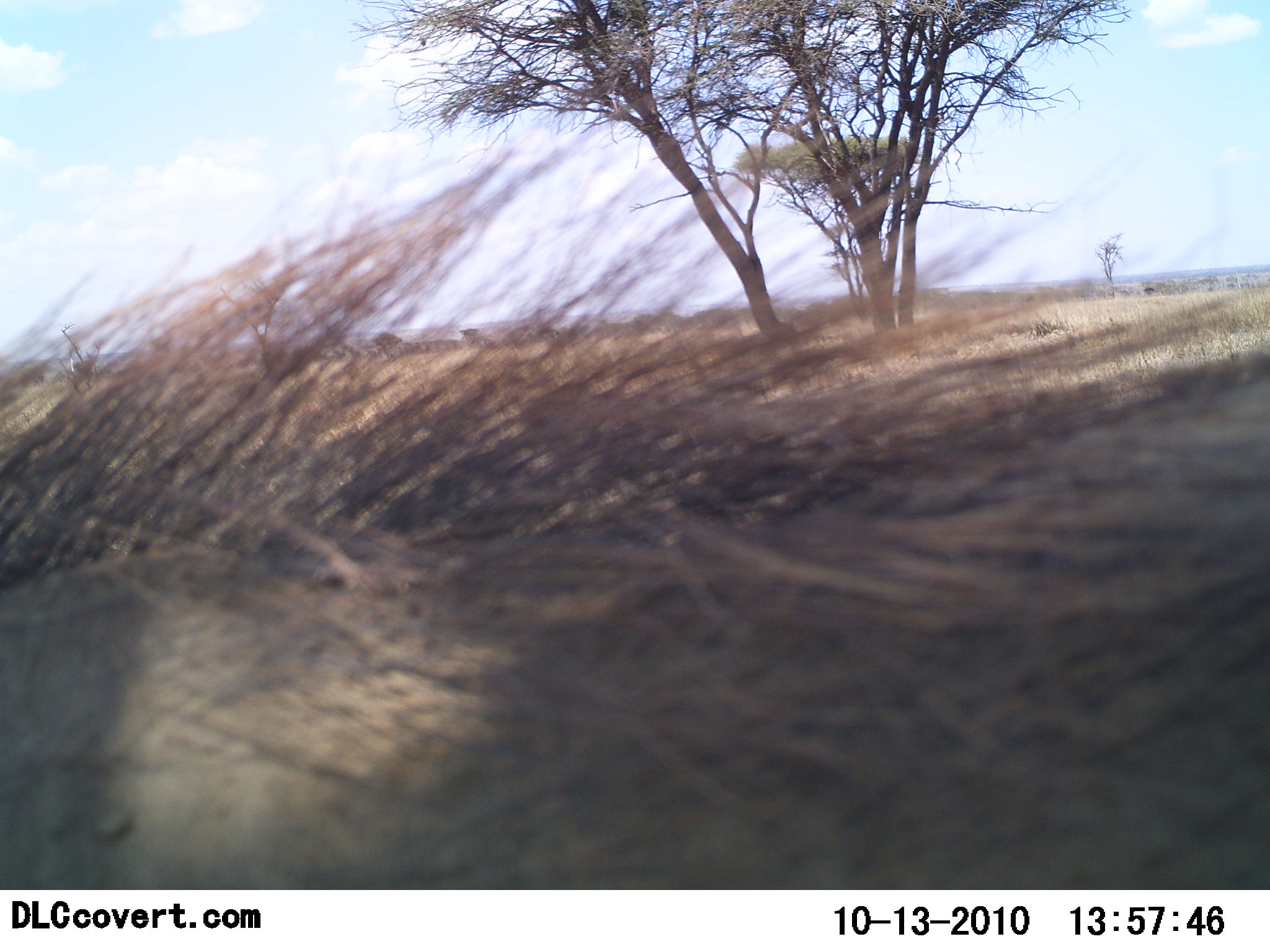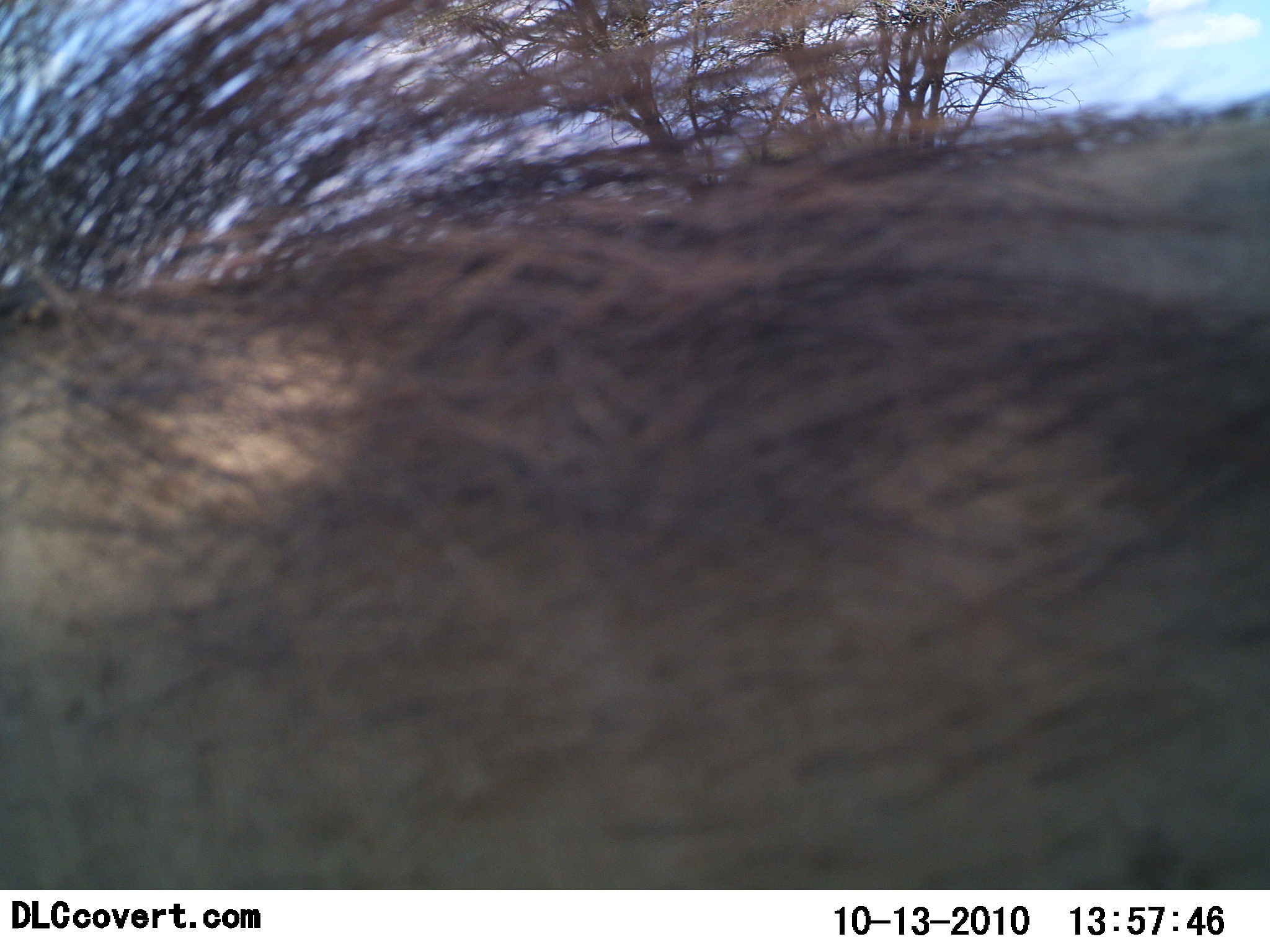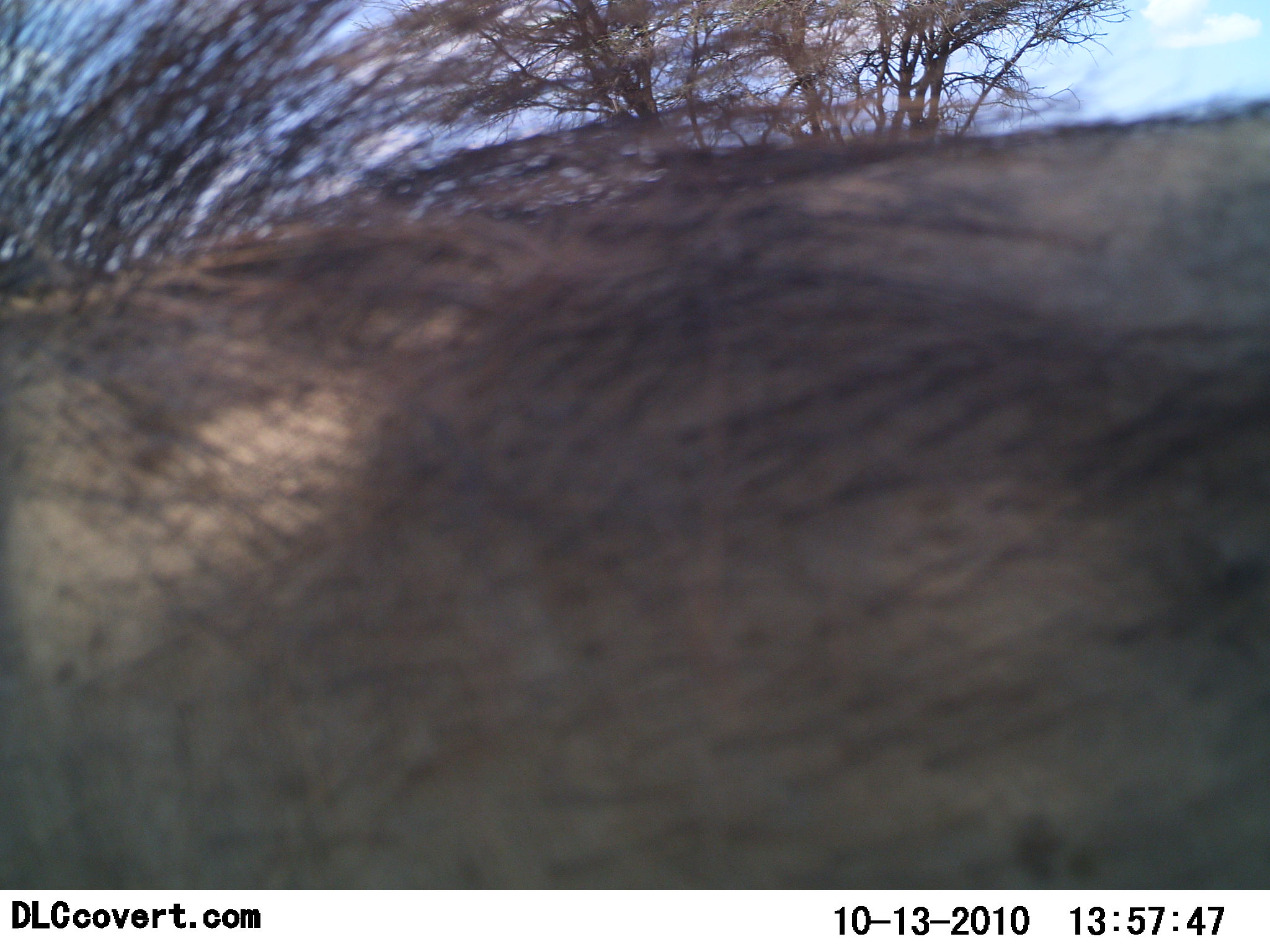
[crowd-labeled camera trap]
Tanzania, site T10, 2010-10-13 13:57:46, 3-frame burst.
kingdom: Animalia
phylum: Chordata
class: Mammalia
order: Artiodactyla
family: Suidae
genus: Phacochoerus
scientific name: Phacochoerus africanus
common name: warthog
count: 1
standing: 50%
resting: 0%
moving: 50%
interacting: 8%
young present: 0%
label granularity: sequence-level